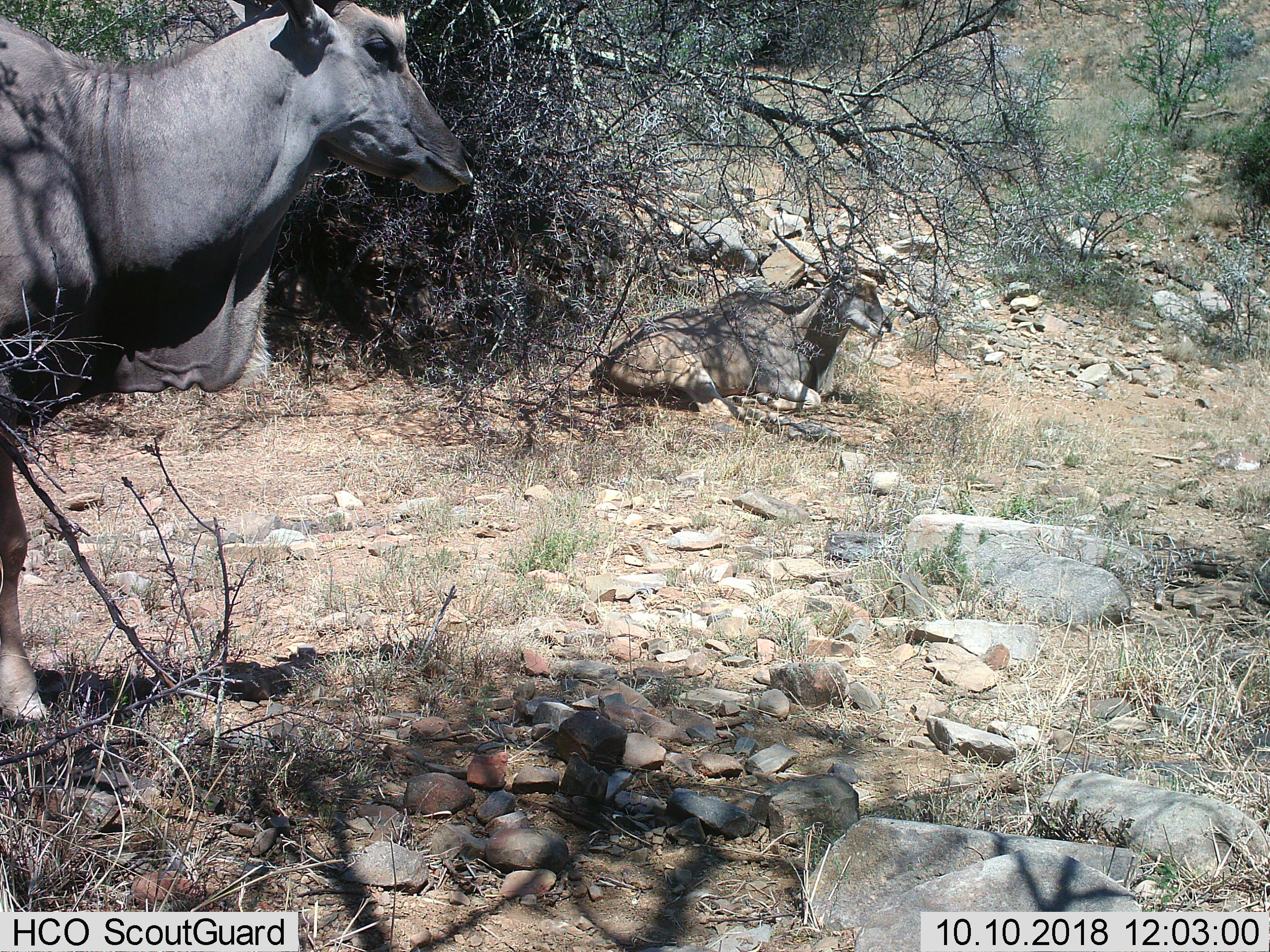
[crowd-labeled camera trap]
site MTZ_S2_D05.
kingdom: Animalia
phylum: Chordata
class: Mammalia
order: Artiodactyla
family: Bovidae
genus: Tragelaphus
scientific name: Tragelaphus oryx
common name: eland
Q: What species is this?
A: Eland (Tragelaphus oryx).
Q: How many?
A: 2.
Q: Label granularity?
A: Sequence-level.